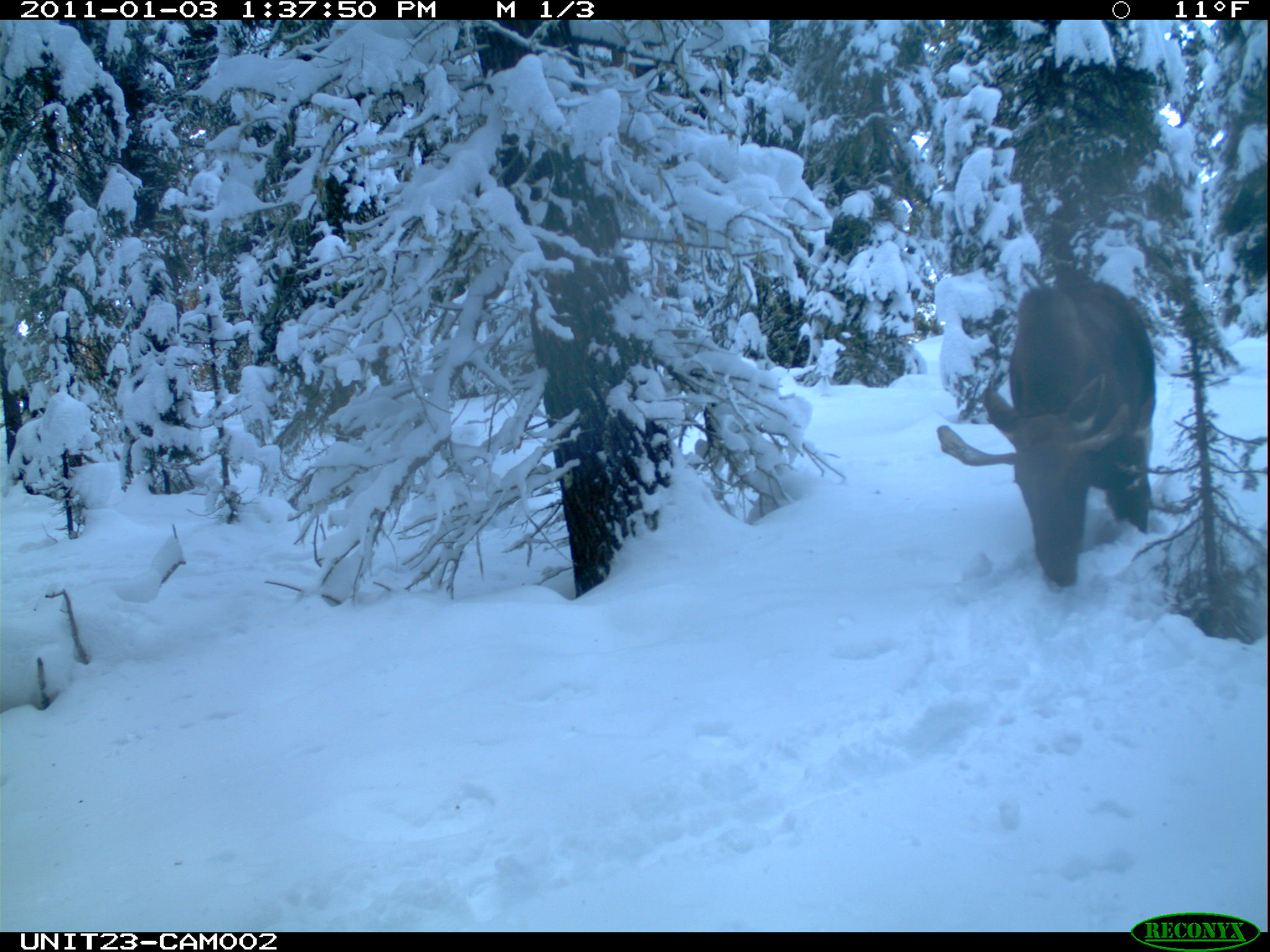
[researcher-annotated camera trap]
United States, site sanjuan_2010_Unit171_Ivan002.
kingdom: Animalia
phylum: Chordata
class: Mammalia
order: Artiodactyla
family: Cervidae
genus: Alces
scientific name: Alces alces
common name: moose